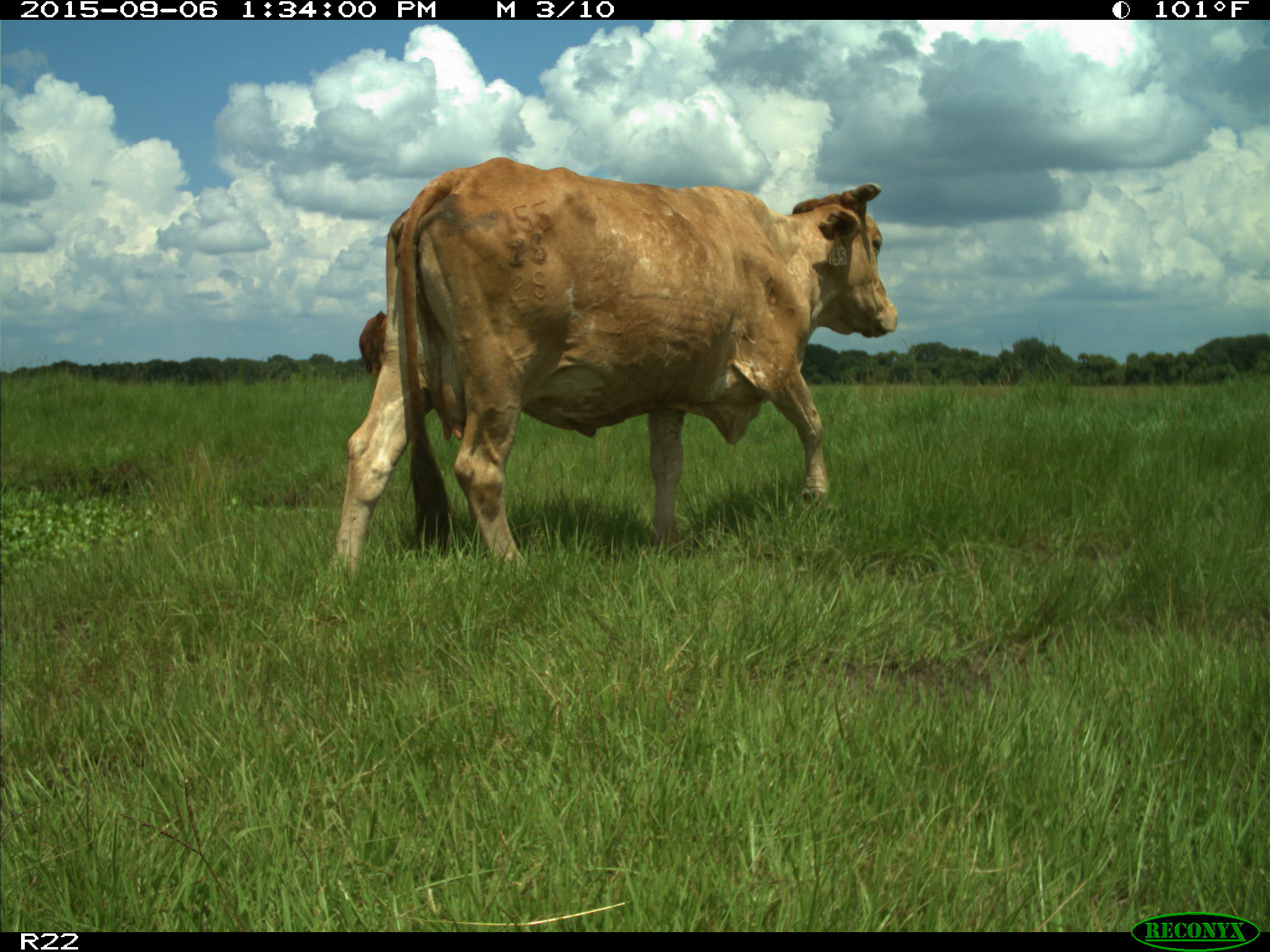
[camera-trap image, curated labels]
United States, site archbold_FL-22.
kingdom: Animalia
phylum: Chordata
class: Mammalia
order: Artiodactyla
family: Bovidae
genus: Bos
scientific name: Bos taurus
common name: domestic cow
Bos taurus (domestic cow).